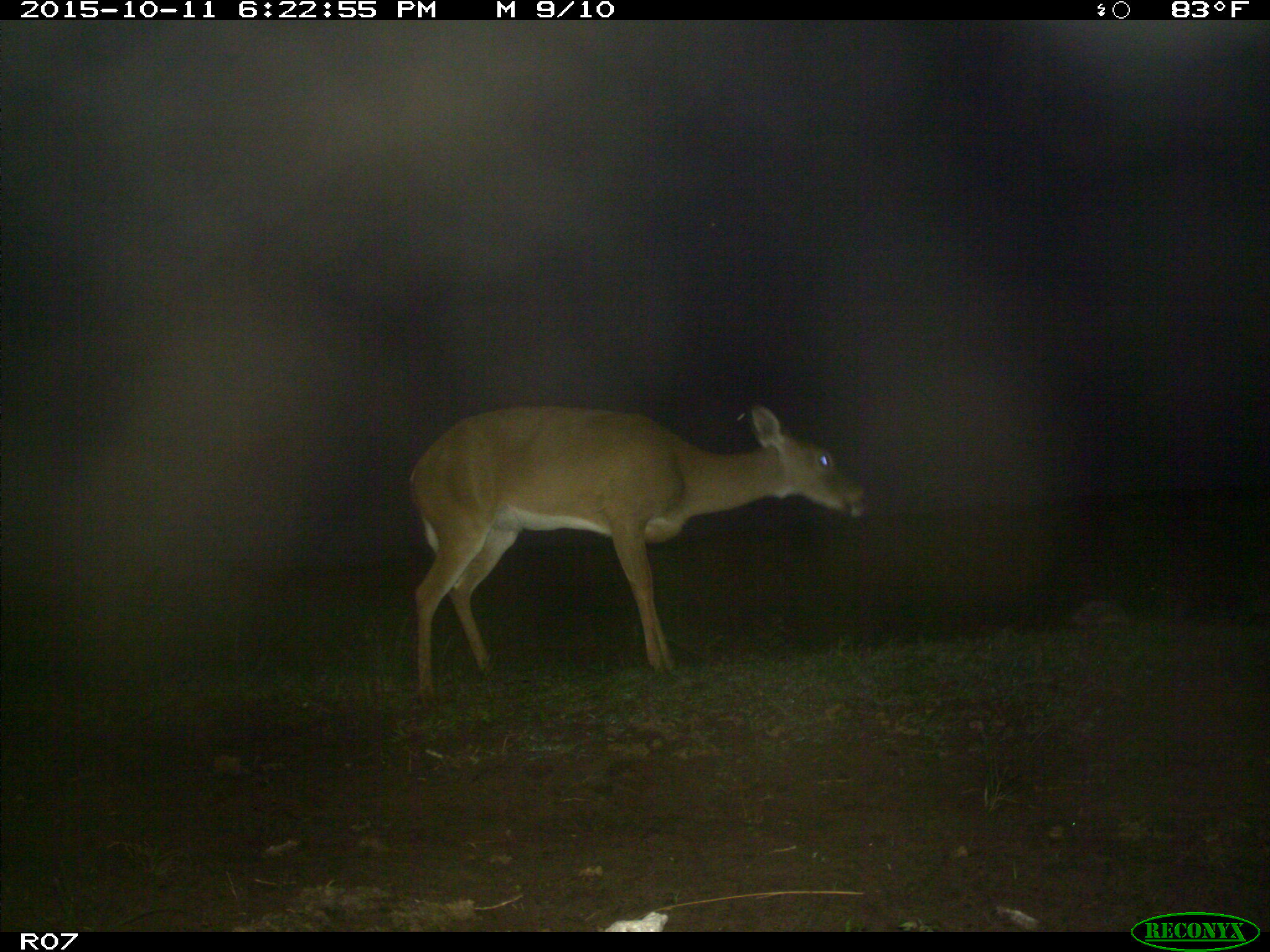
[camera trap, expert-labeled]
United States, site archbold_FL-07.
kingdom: Animalia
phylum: Chordata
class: Mammalia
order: Artiodactyla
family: Cervidae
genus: Odocoileus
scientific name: Odocoileus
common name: deer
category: unidentified deer